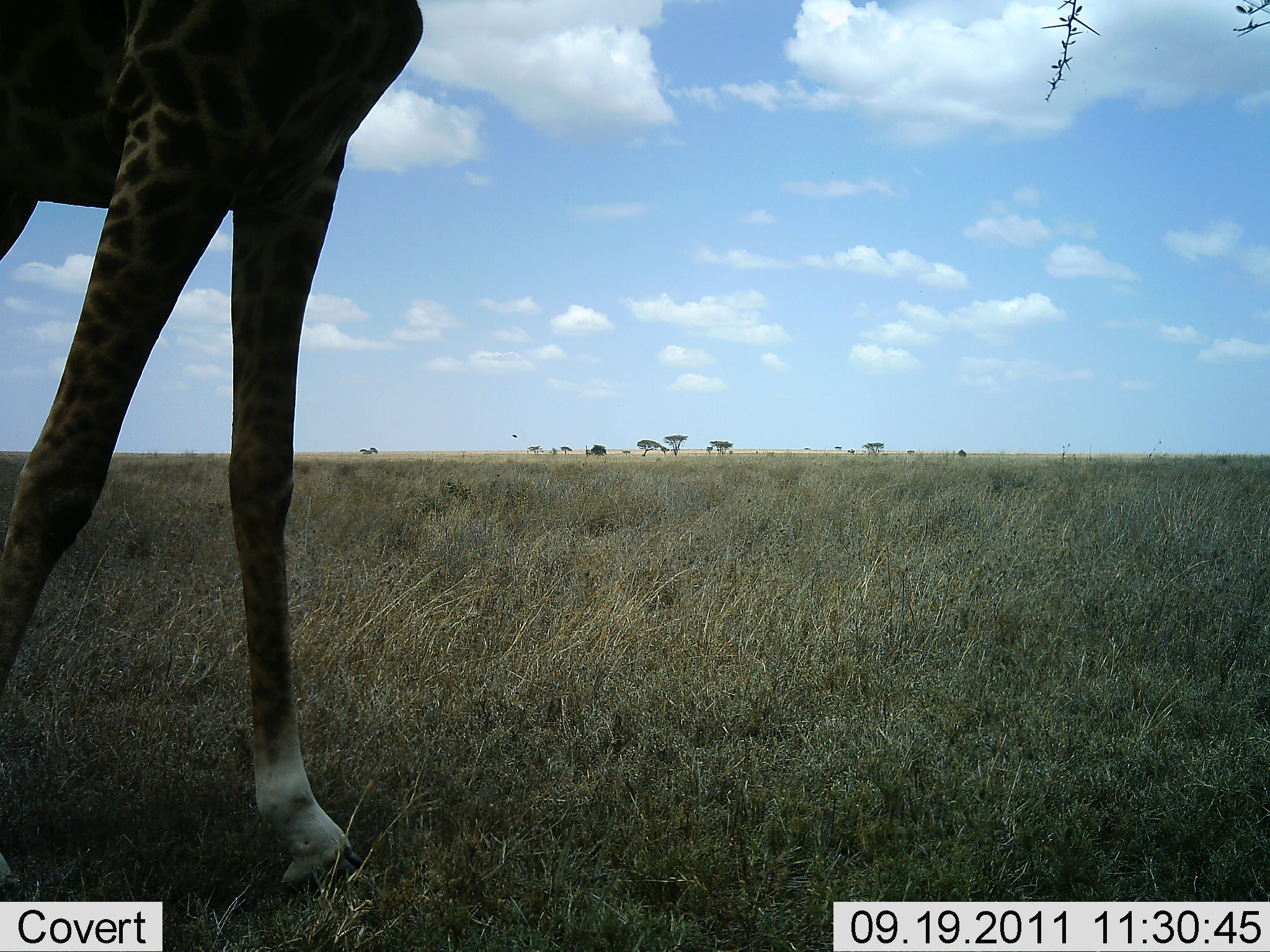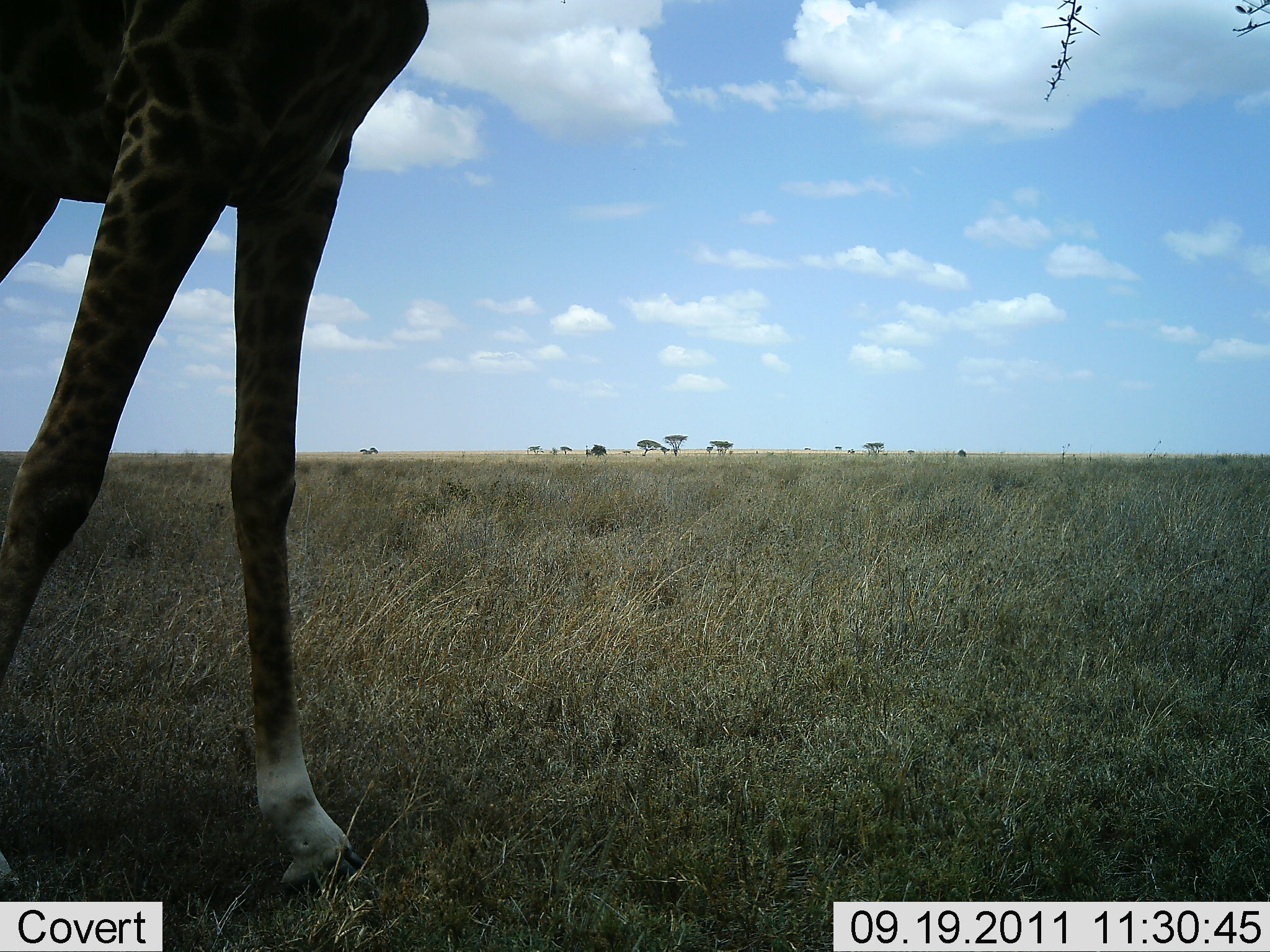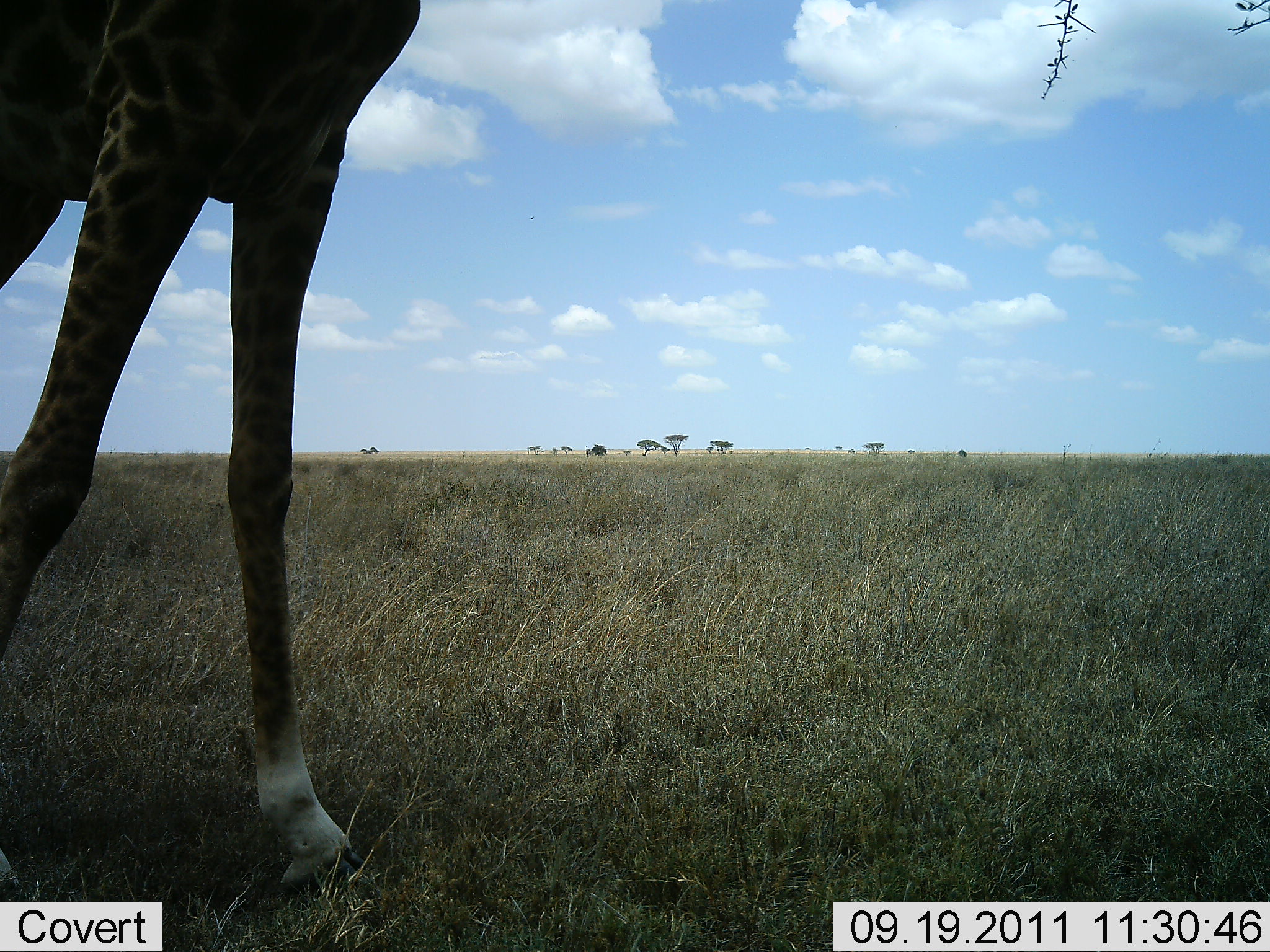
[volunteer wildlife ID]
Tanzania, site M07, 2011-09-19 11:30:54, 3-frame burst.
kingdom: Animalia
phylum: Chordata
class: Mammalia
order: Artiodactyla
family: Giraffidae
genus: Giraffa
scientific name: Giraffa camelopardalis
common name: giraffe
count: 1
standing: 70%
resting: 0%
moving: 10%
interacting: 0%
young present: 0%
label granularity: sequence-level